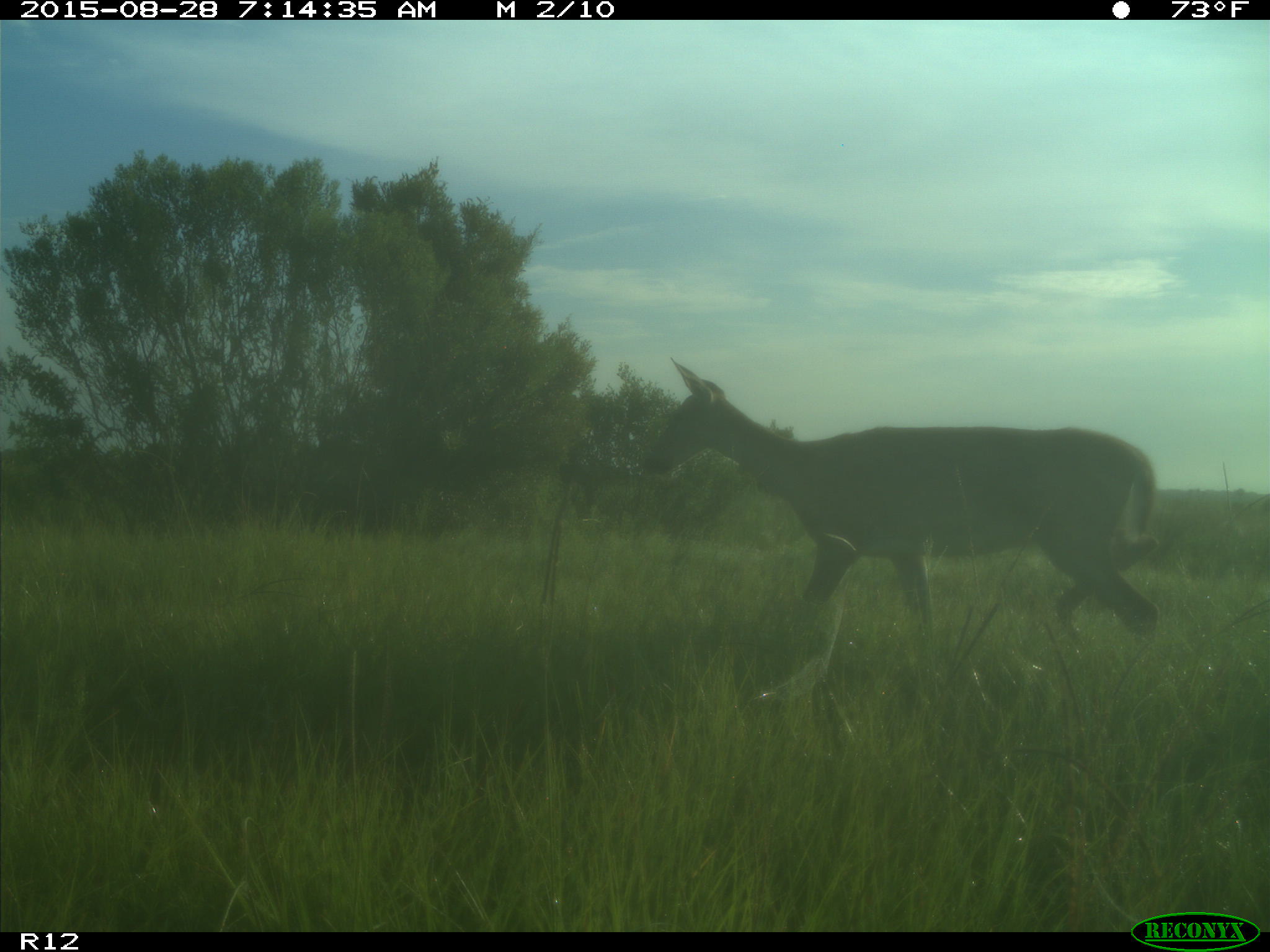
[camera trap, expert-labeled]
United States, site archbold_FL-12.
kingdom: Animalia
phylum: Chordata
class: Mammalia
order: Artiodactyla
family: Cervidae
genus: Odocoileus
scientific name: Odocoileus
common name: deer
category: unidentified deer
Unidentified deer (deer) (Odocoileus).